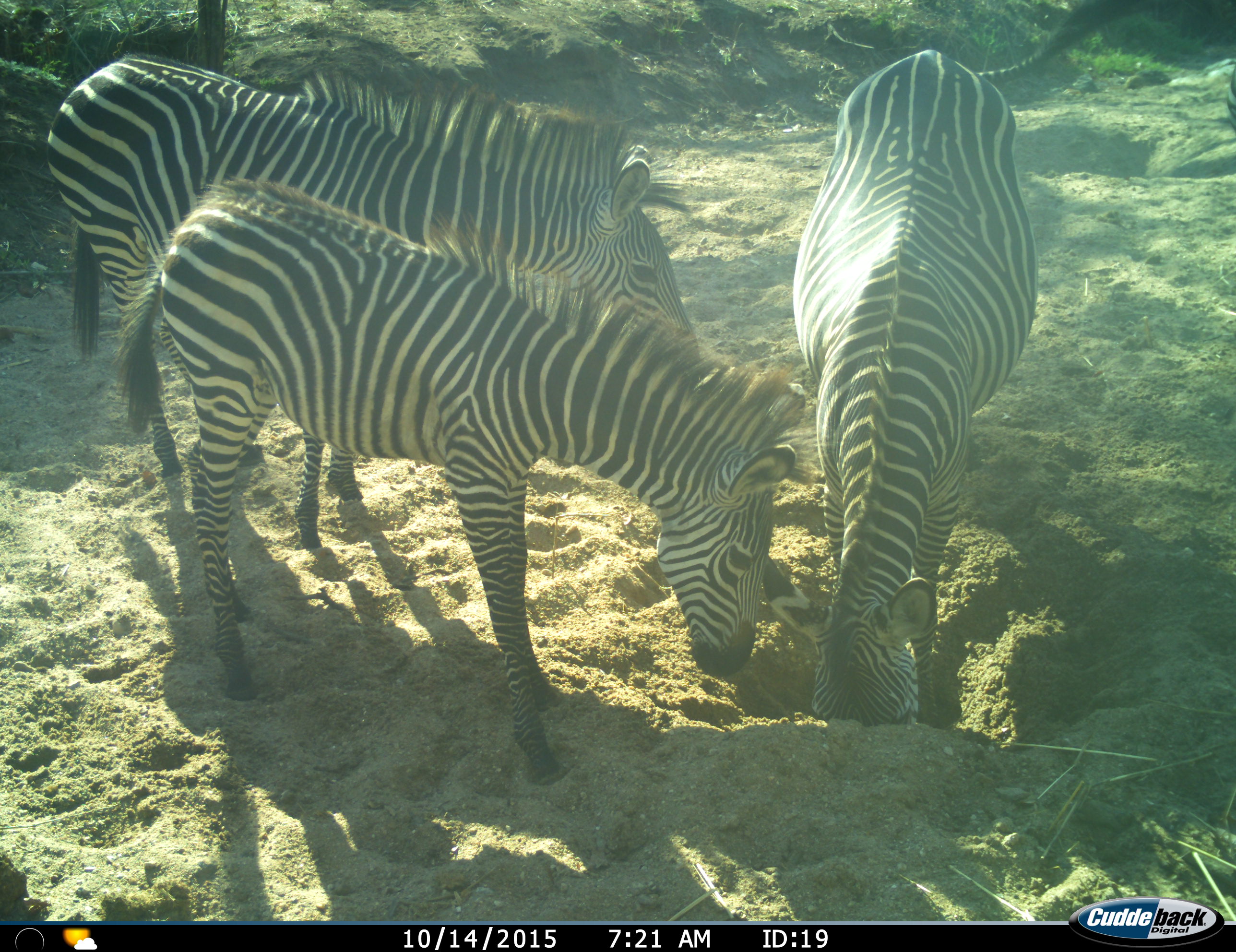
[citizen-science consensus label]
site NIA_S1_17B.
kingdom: Animalia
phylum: Chordata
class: Mammalia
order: Perissodactyla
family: Equidae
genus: Equus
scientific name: Equus quagga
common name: plains zebra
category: zebraplains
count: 3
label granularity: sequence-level